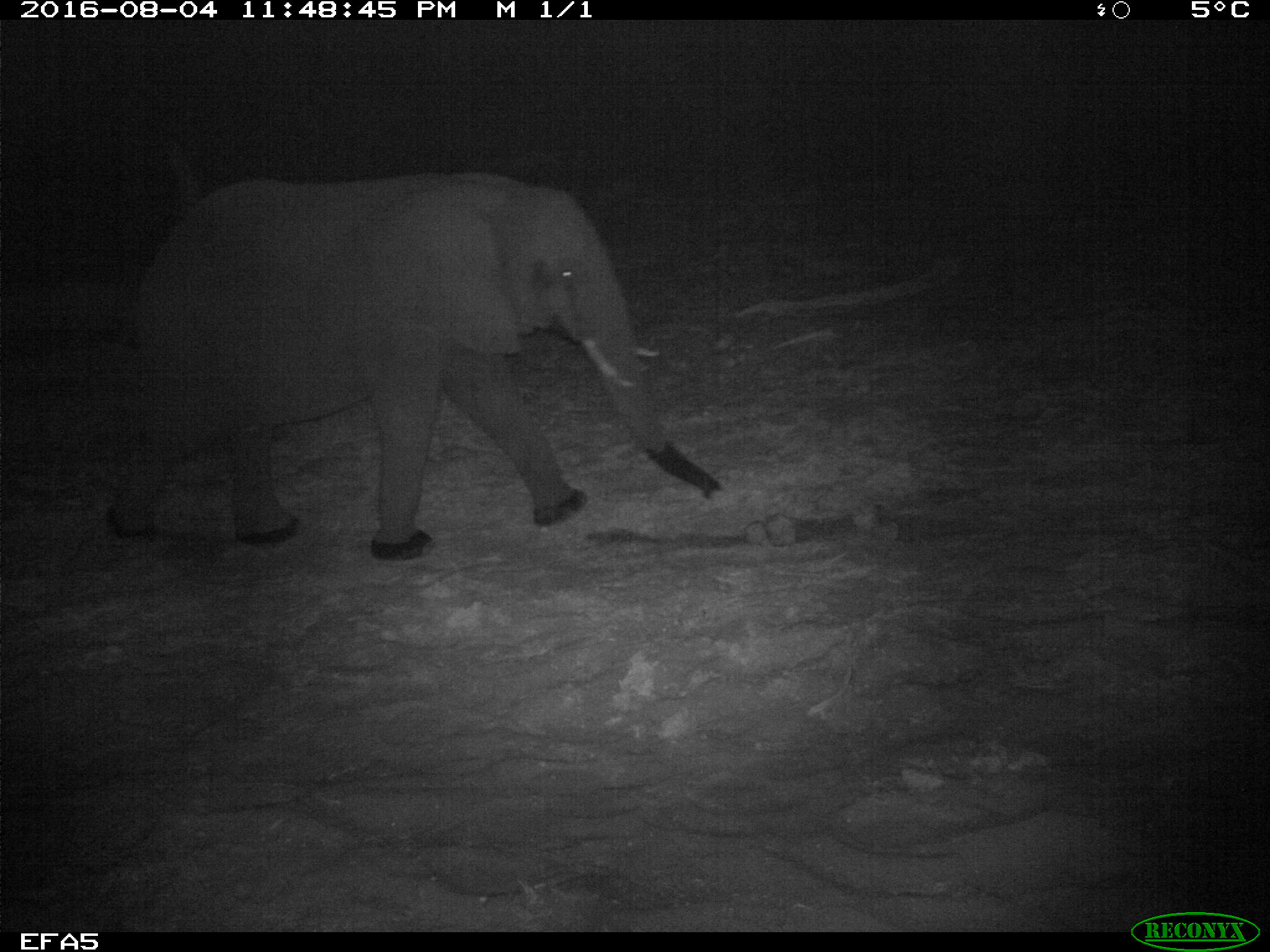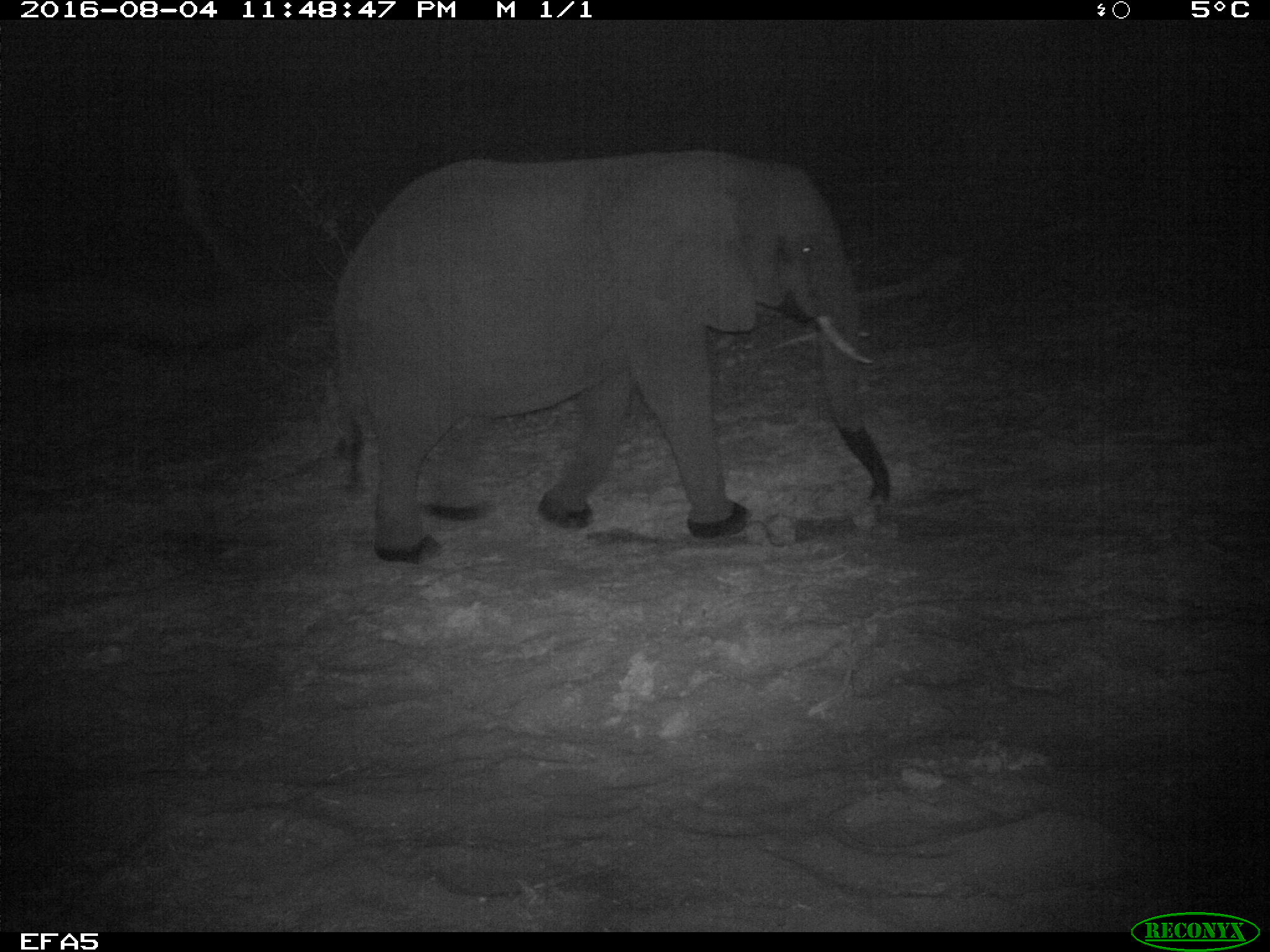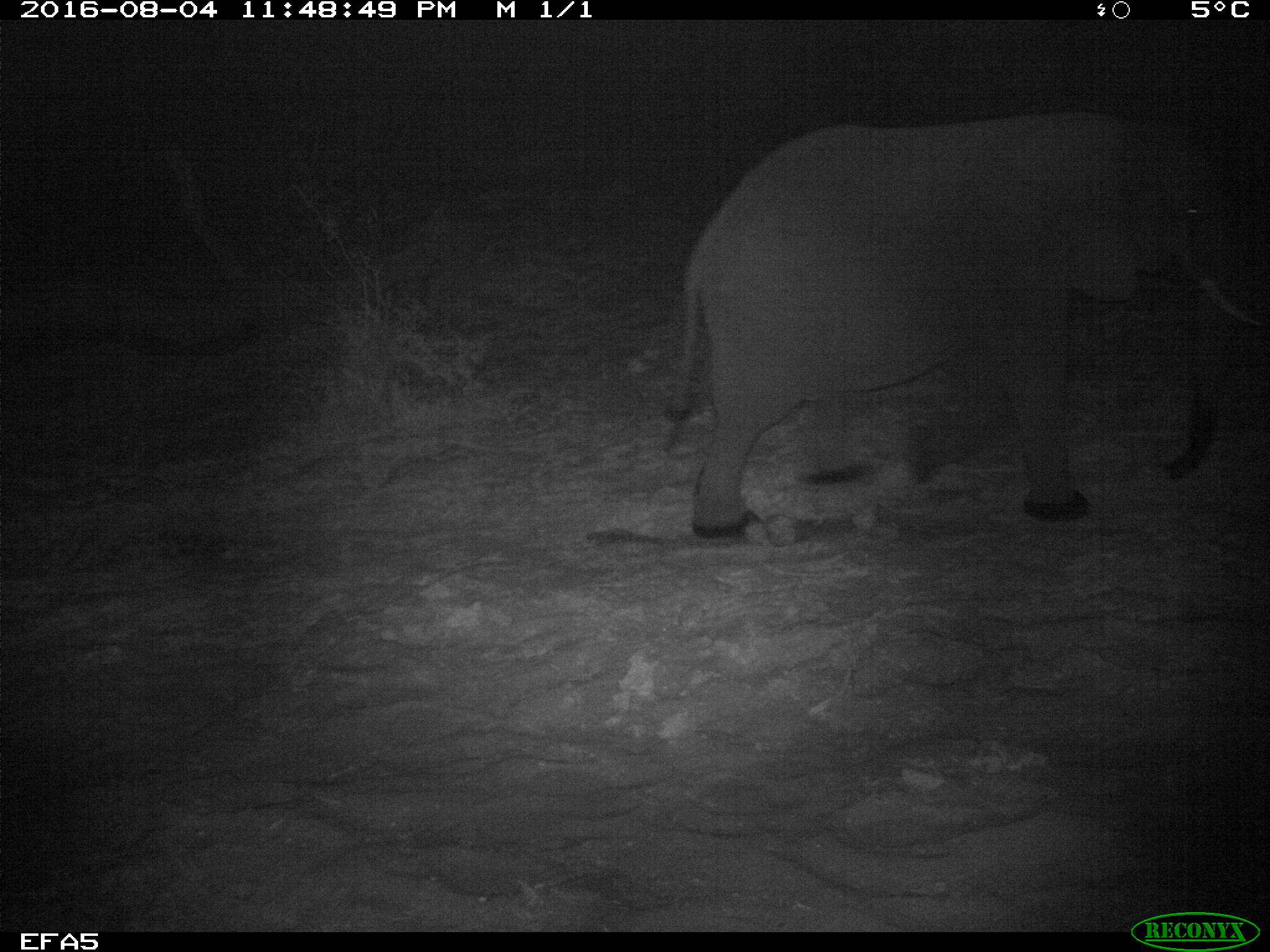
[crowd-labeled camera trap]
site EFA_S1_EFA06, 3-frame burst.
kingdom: Animalia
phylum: Chordata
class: Mammalia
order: Proboscidea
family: Elephantidae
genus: Loxodonta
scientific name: Loxodonta africana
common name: african bush elephant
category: elephant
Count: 1.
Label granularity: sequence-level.